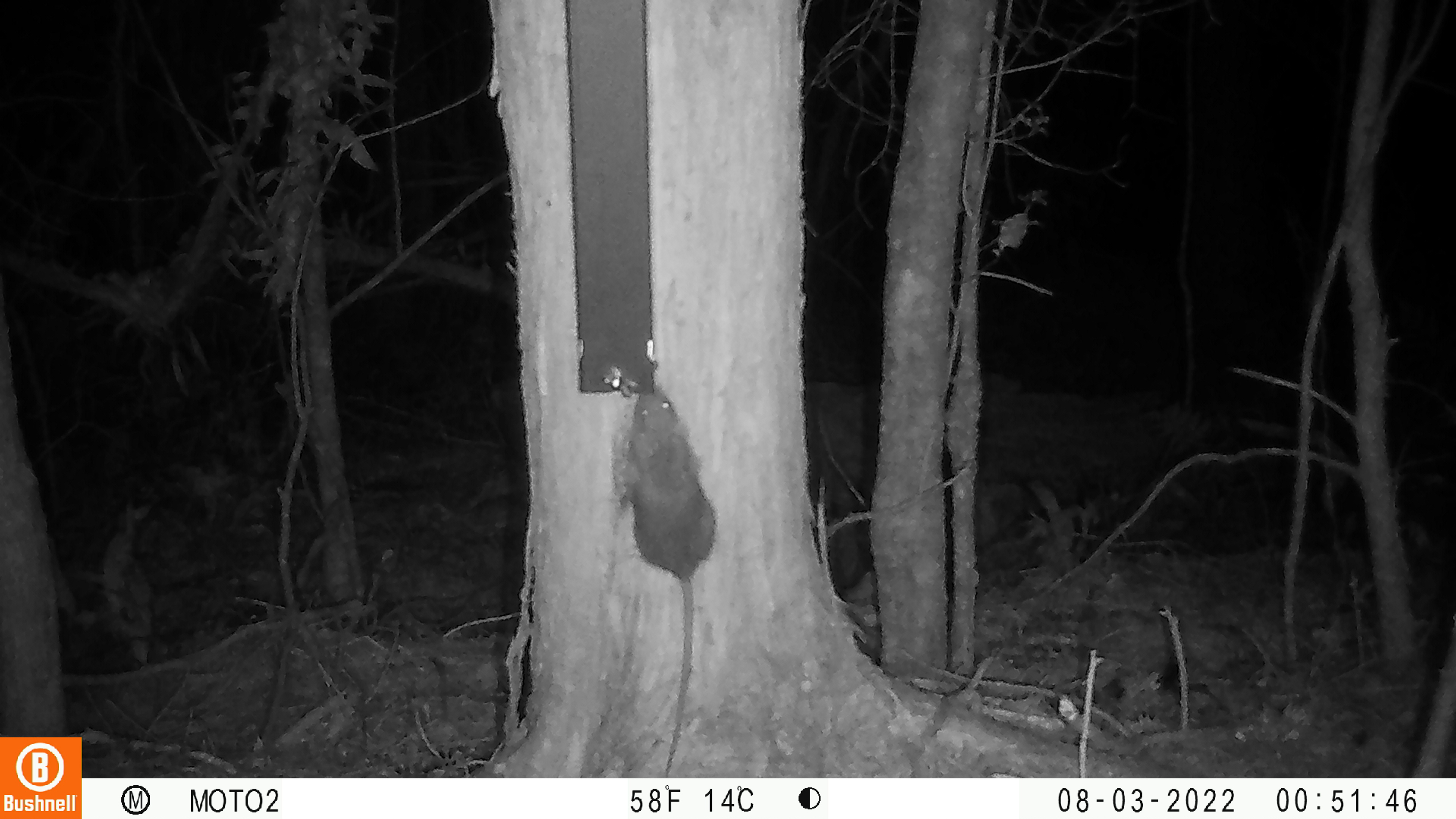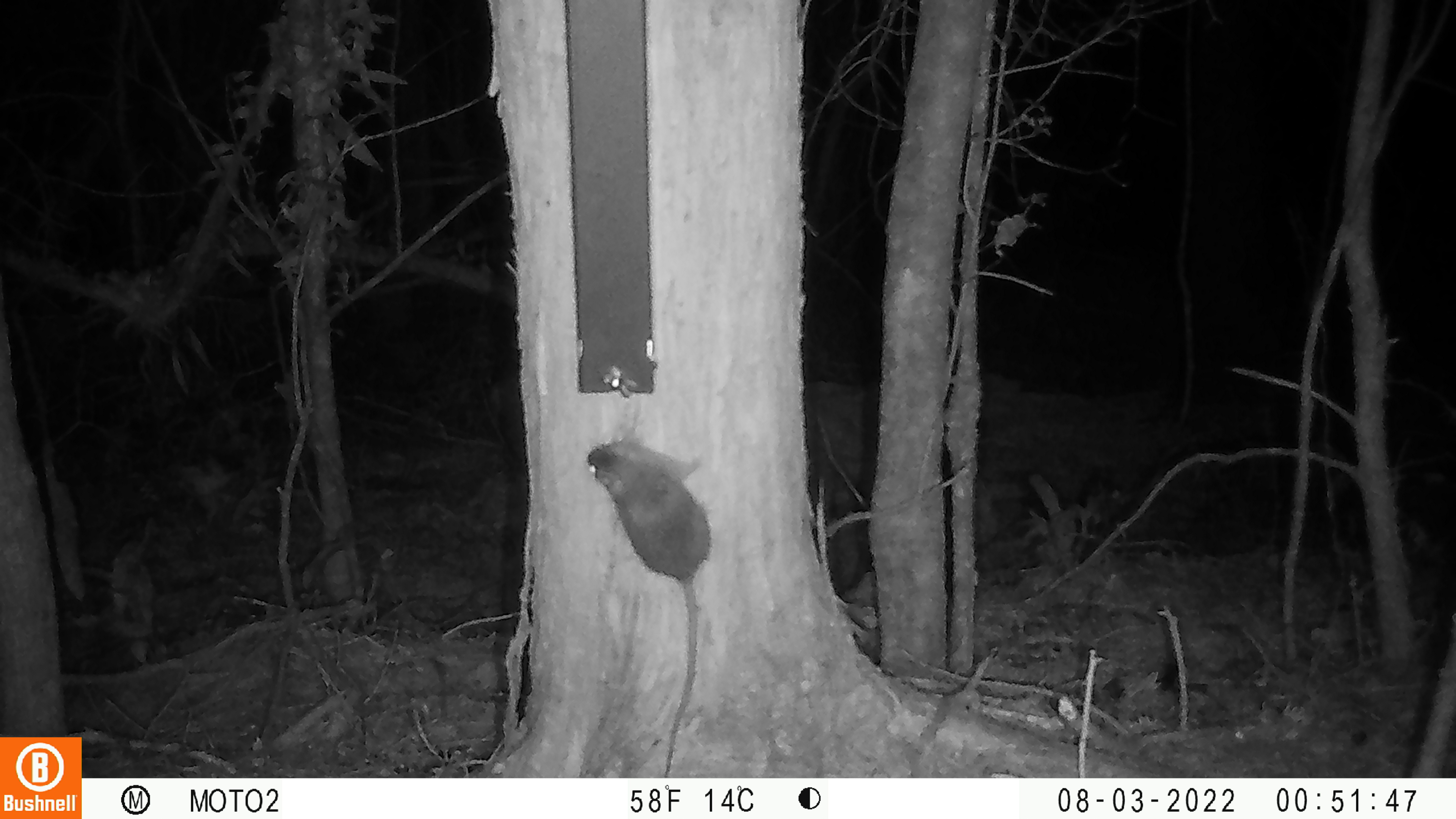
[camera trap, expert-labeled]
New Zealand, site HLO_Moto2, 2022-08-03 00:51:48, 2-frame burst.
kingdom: Animalia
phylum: Chordata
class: Mammalia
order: Rodentia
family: Muridae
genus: Rattus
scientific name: Rattus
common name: rat